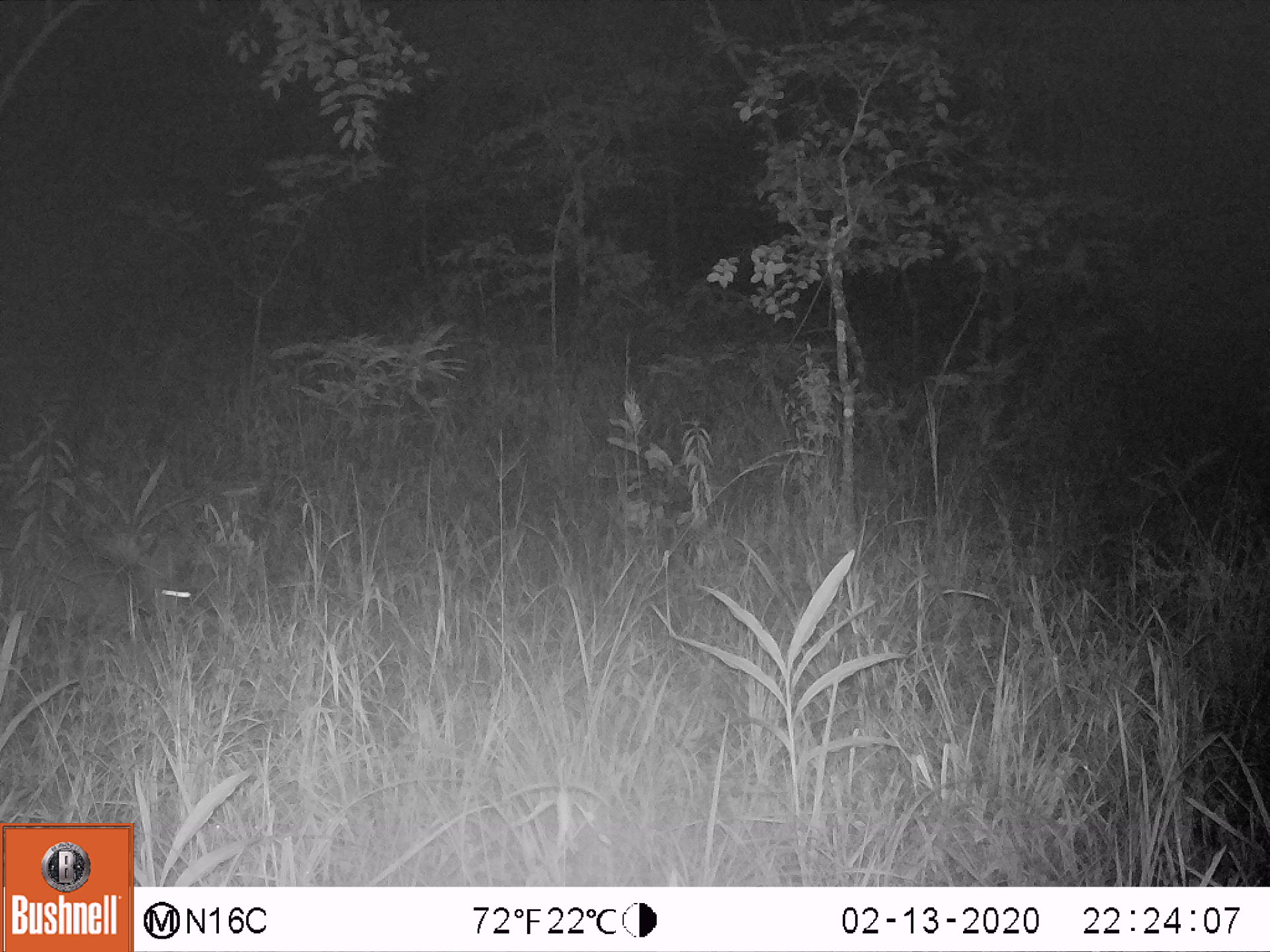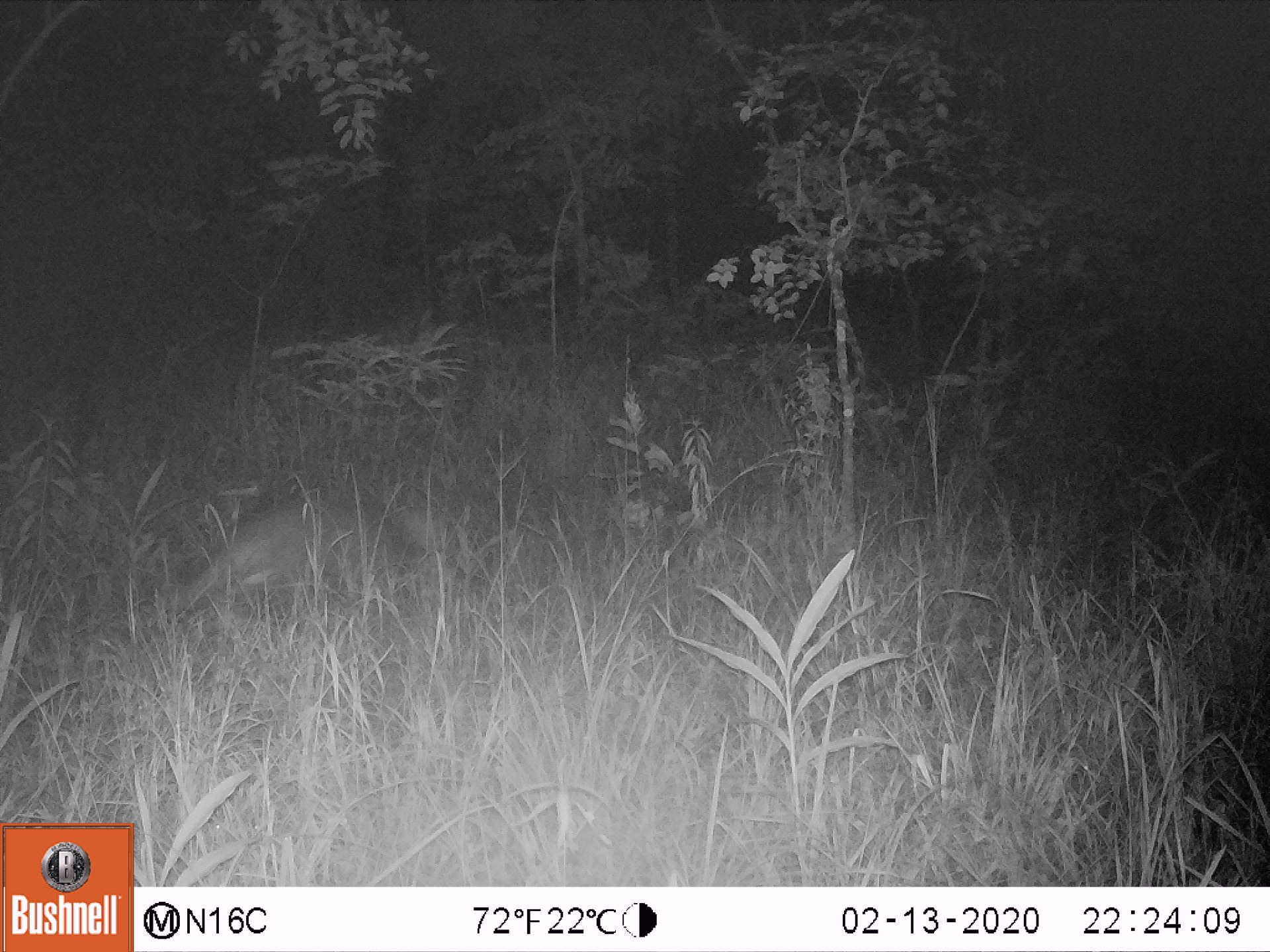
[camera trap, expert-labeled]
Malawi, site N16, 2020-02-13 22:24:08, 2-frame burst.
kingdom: Animalia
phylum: Chordata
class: Mammalia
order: Tubulidentata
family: Orycteropodidae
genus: Orycteropus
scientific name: Orycteropus afer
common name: aardvark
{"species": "aardvark (Orycteropus afer)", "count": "1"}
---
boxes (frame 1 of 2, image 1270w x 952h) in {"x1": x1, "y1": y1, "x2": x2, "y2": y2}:
aardvark: {"x1": 0, "y1": 543, "x2": 201, "y2": 639}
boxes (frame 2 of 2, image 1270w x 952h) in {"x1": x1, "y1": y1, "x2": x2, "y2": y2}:
aardvark: {"x1": 172, "y1": 486, "x2": 433, "y2": 609}